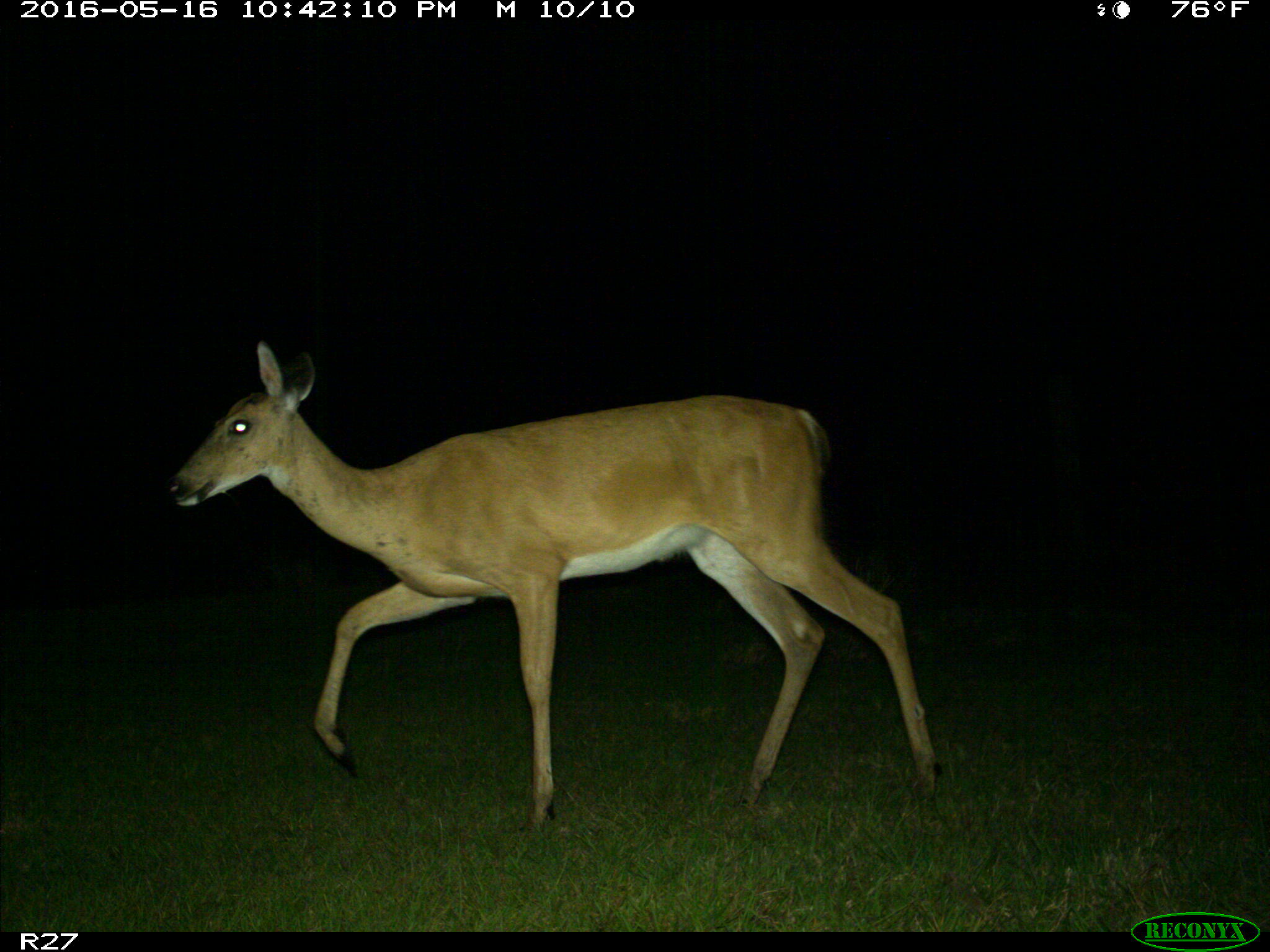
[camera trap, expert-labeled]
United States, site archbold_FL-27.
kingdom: Animalia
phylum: Chordata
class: Mammalia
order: Artiodactyla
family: Cervidae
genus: Odocoileus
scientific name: Odocoileus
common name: deer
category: unidentified deer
Unidentified deer (deer) (Odocoileus).